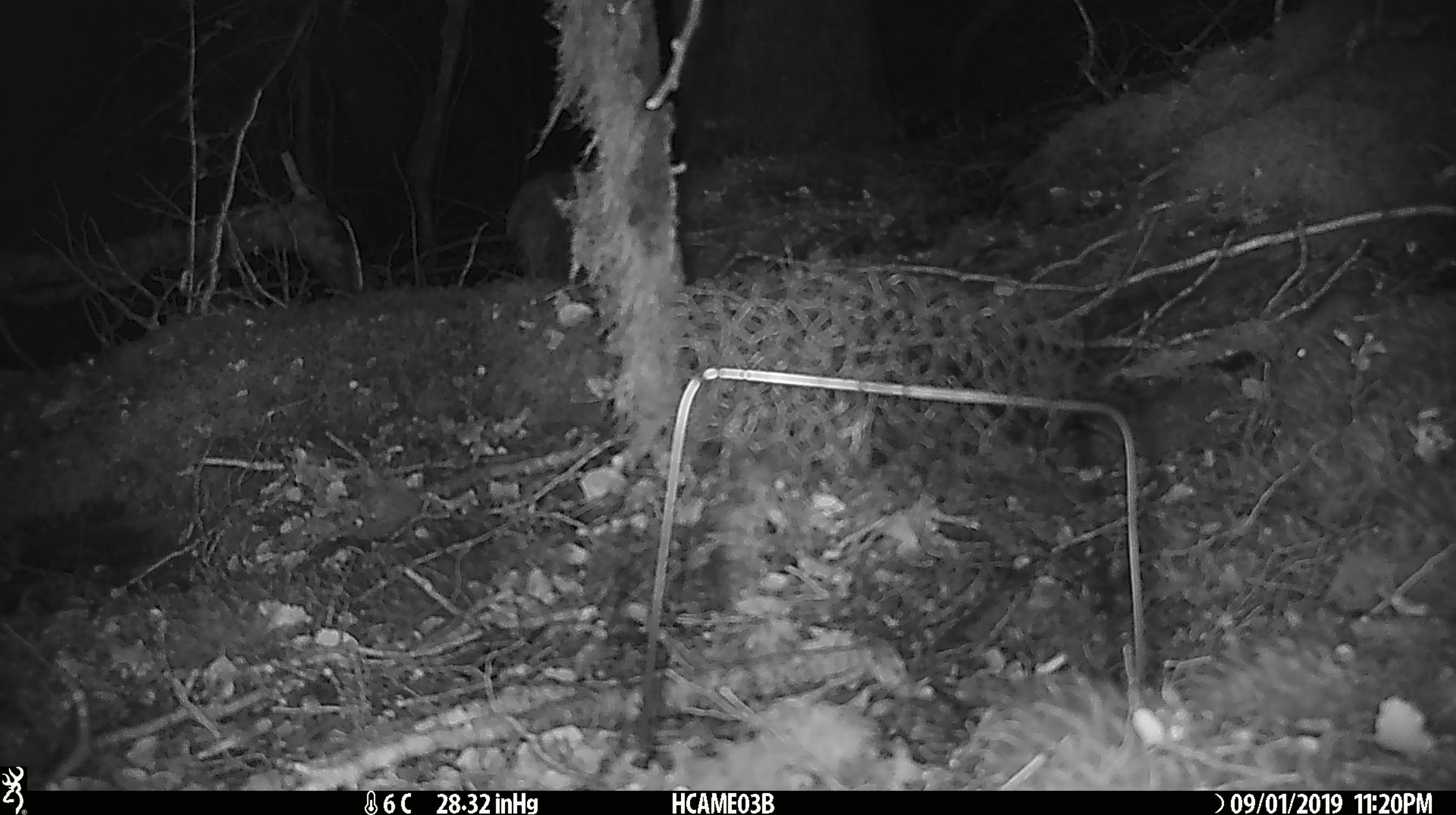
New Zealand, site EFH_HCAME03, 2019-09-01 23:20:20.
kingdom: Animalia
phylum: Chordata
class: Mammalia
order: Rodentia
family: Muridae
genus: Mus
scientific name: Mus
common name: mouse